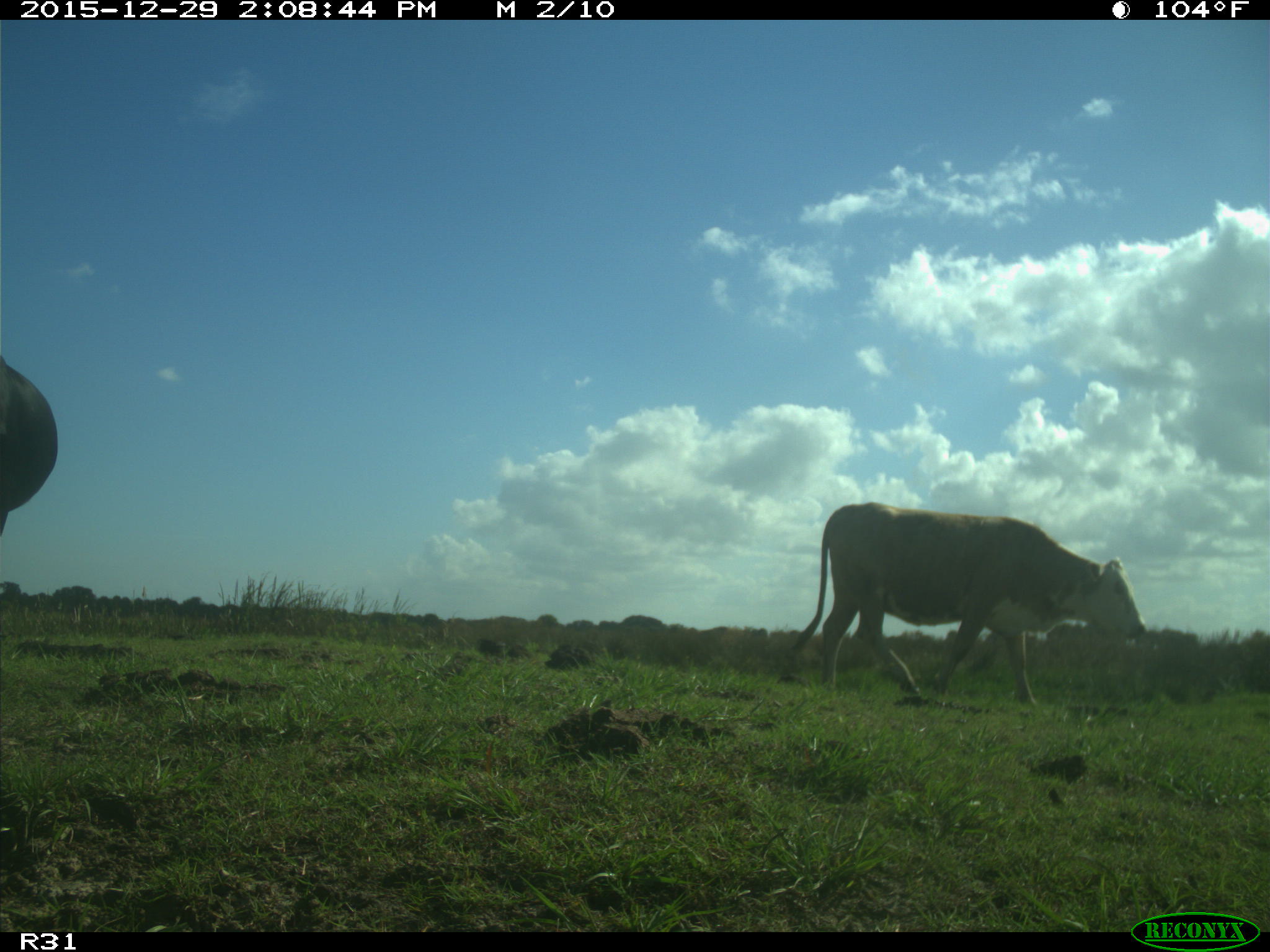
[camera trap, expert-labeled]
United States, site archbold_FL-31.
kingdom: Animalia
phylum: Chordata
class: Mammalia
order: Artiodactyla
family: Bovidae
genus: Bos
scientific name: Bos taurus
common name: domestic cow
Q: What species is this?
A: Bos taurus (domestic cow).